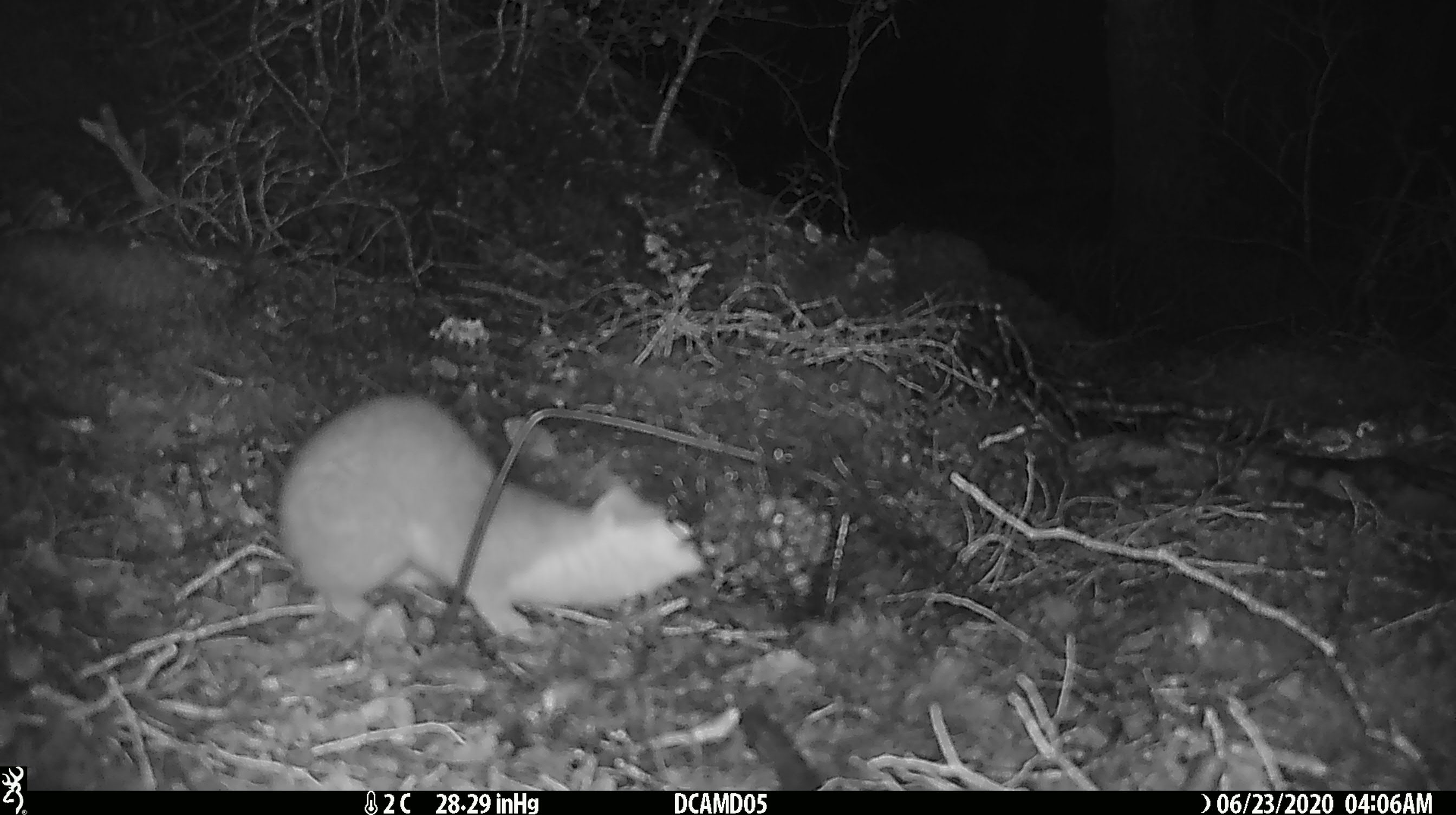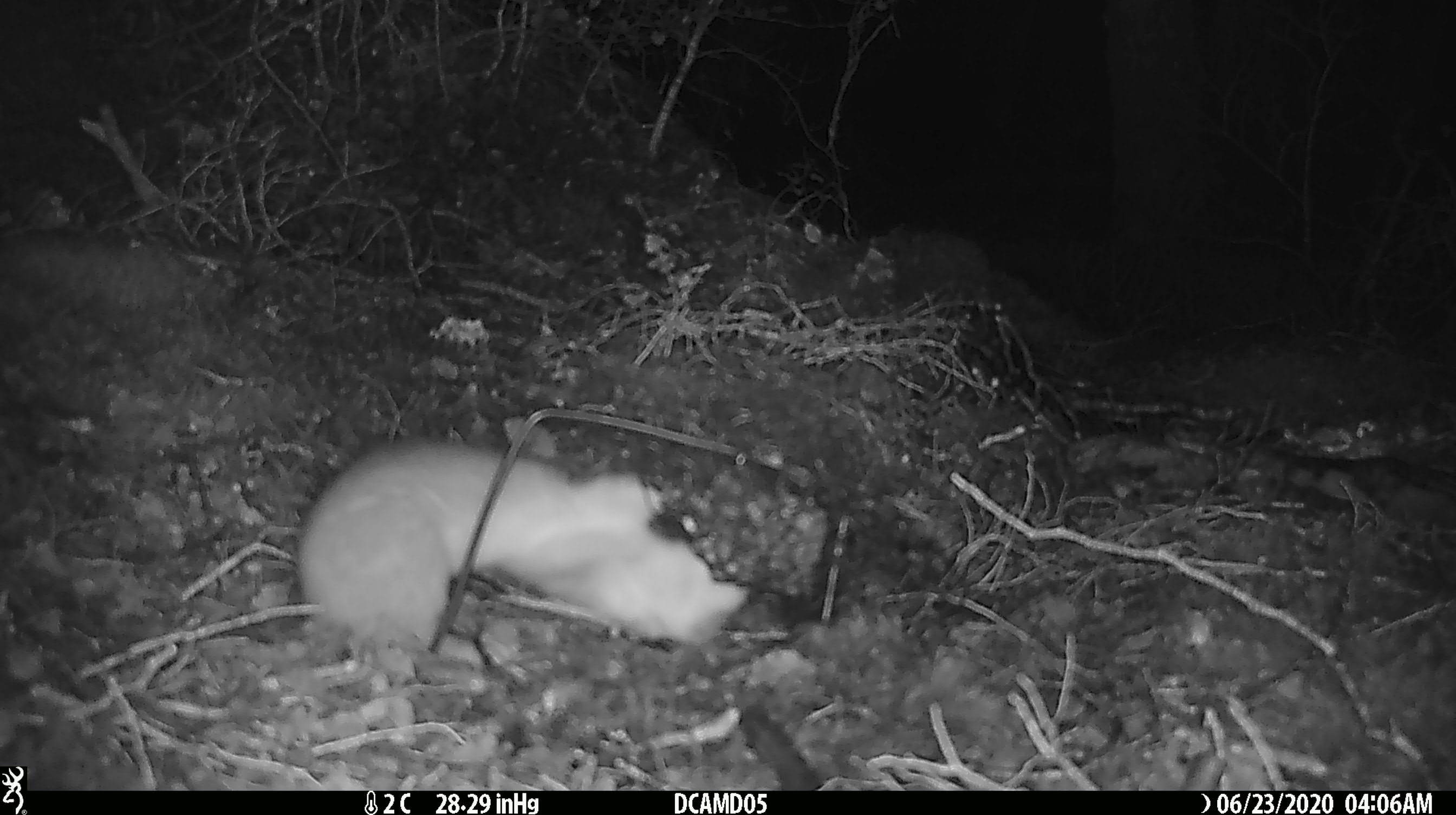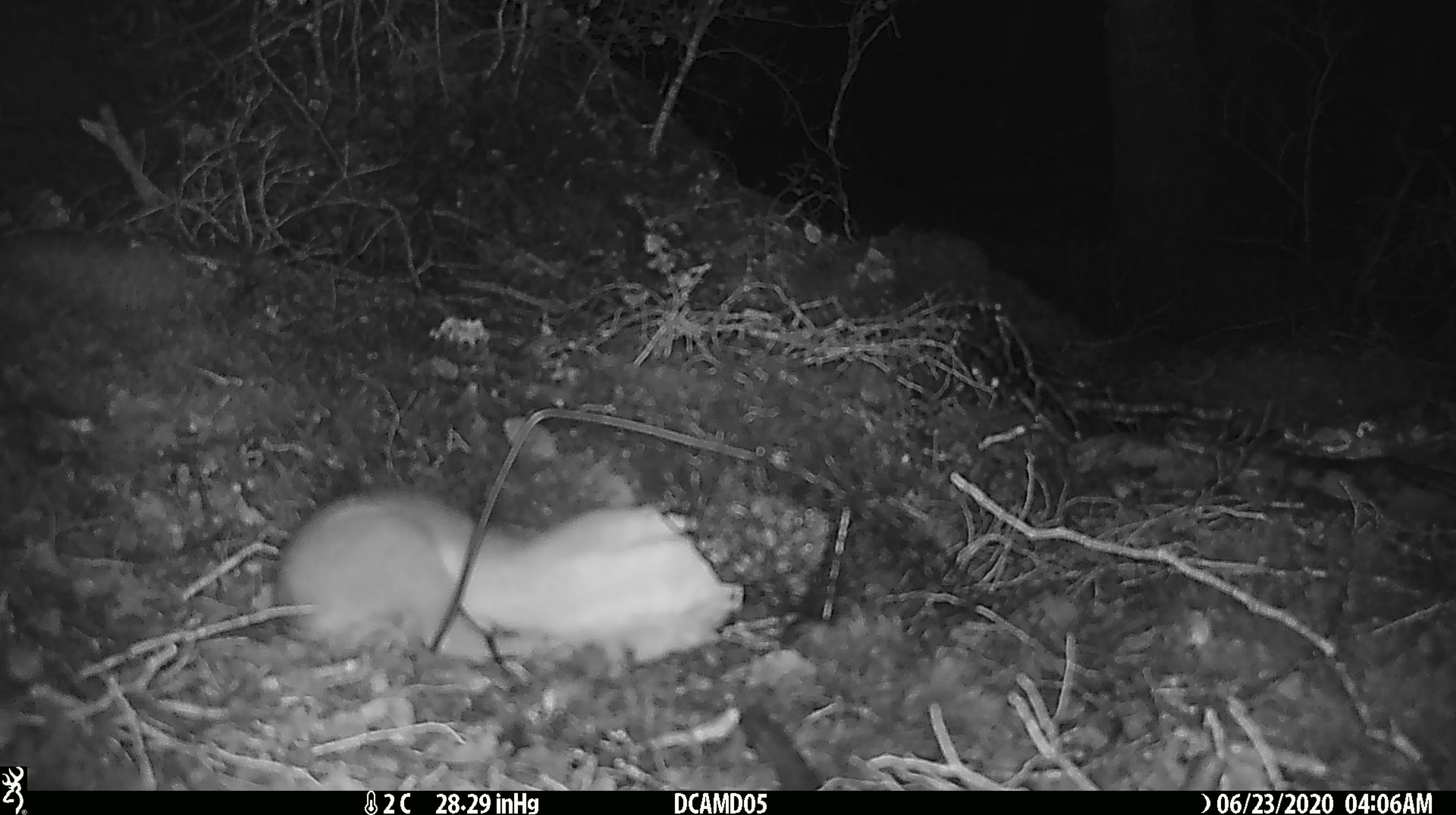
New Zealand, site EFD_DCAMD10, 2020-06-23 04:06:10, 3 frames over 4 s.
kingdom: Animalia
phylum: Chordata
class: Mammalia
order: Carnivora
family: Mustelidae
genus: Mustela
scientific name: Mustela erminea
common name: stoat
Stoat (Mustela erminea).